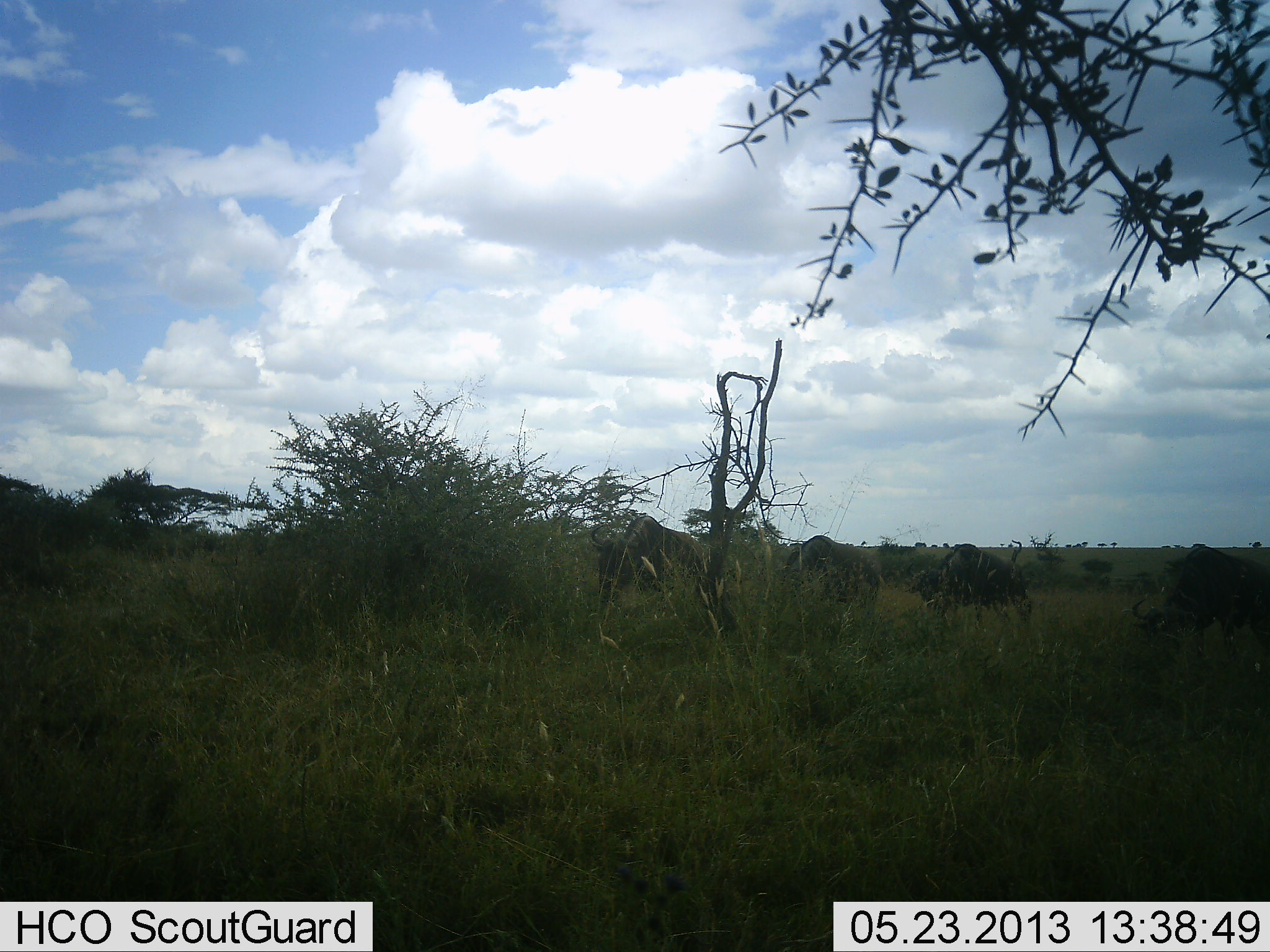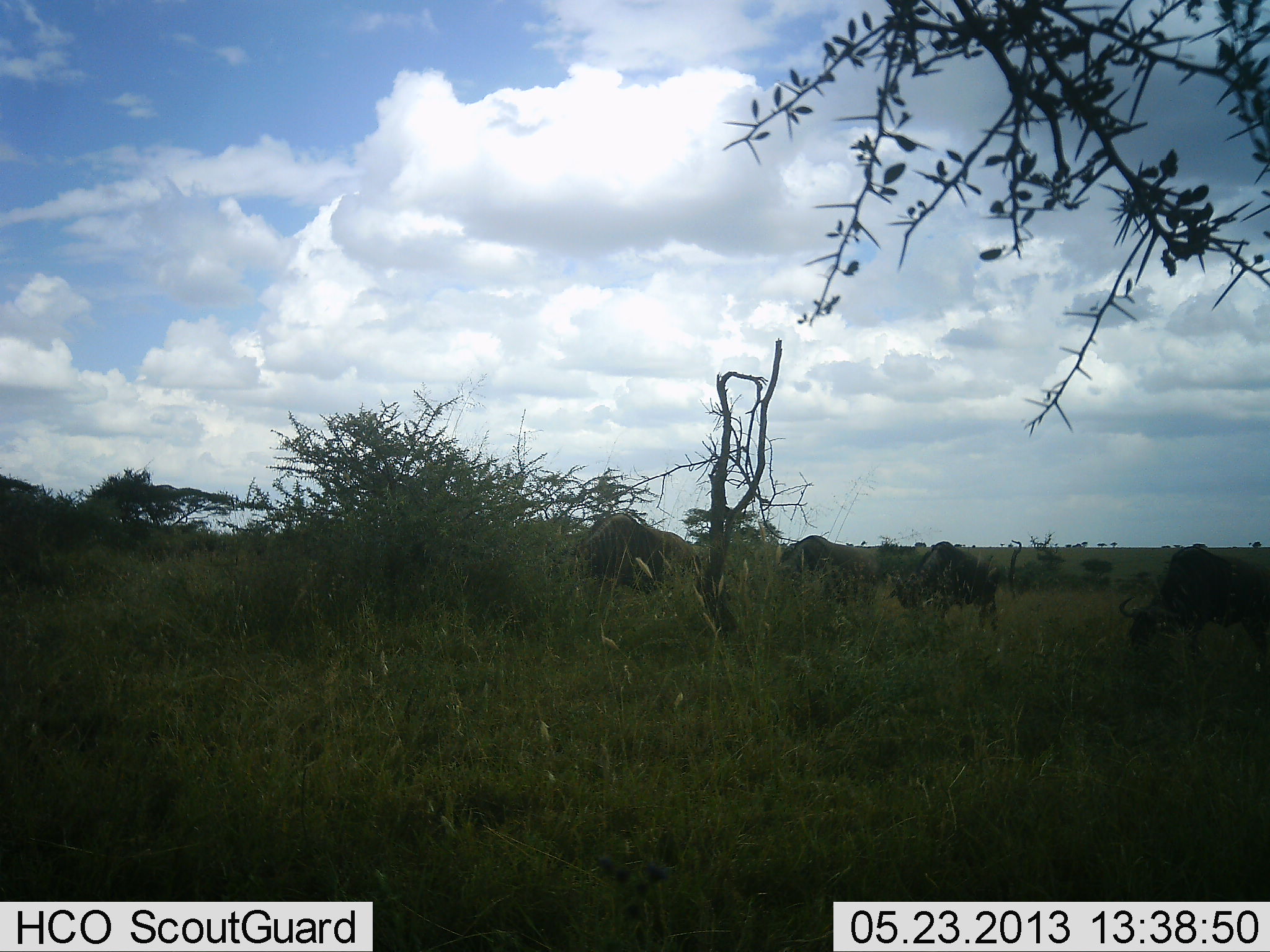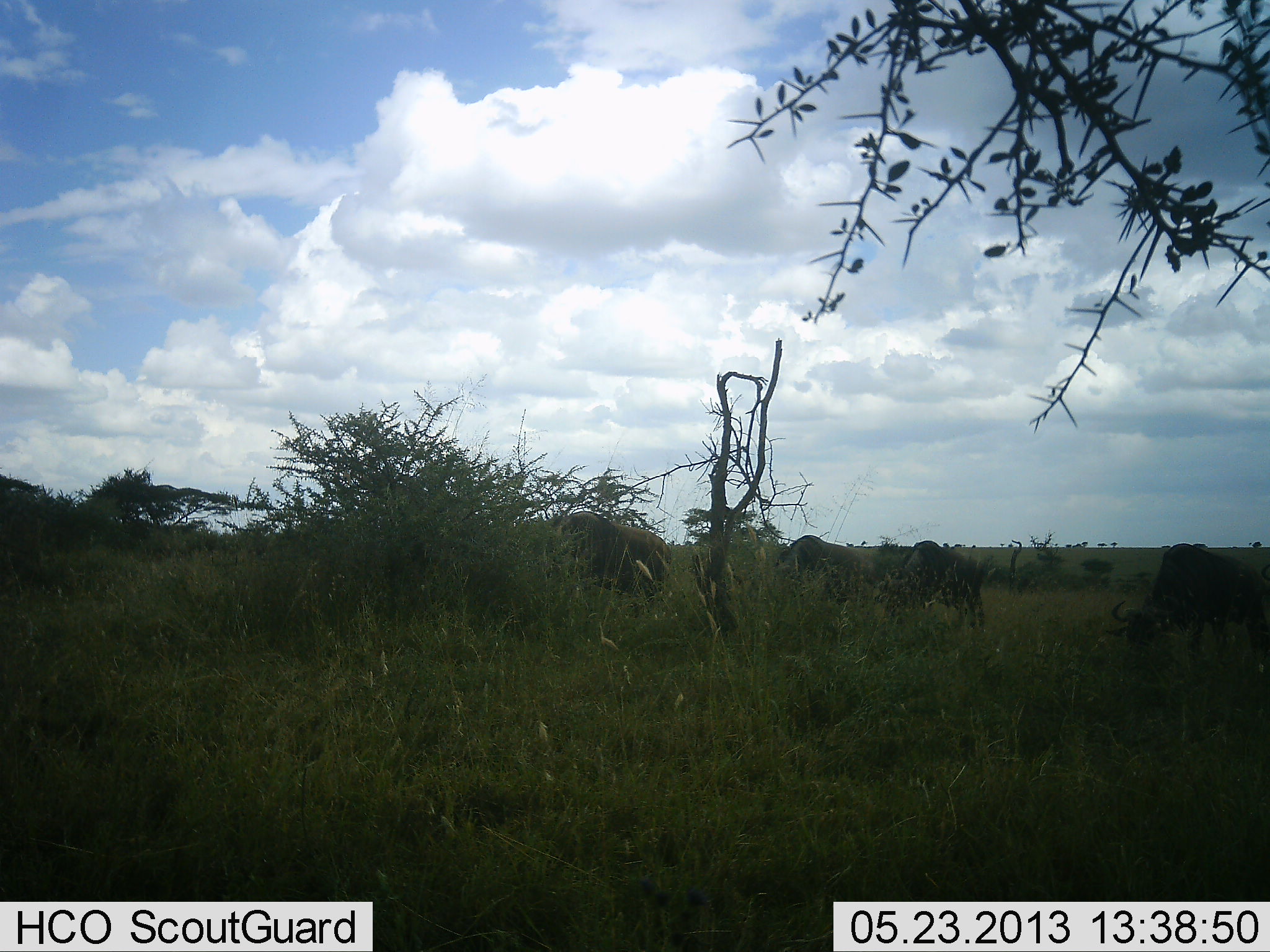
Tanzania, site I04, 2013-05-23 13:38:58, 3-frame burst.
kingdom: Animalia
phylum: Chordata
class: Mammalia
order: Artiodactyla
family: Bovidae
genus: Connochaetes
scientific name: Connochaetes taurinus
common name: blue wildebeest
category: wildebeest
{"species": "wildebeest (blue wildebeest) (Connochaetes taurinus)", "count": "4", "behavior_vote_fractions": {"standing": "20%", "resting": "0%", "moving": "70%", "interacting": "0%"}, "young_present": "0%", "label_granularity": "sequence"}